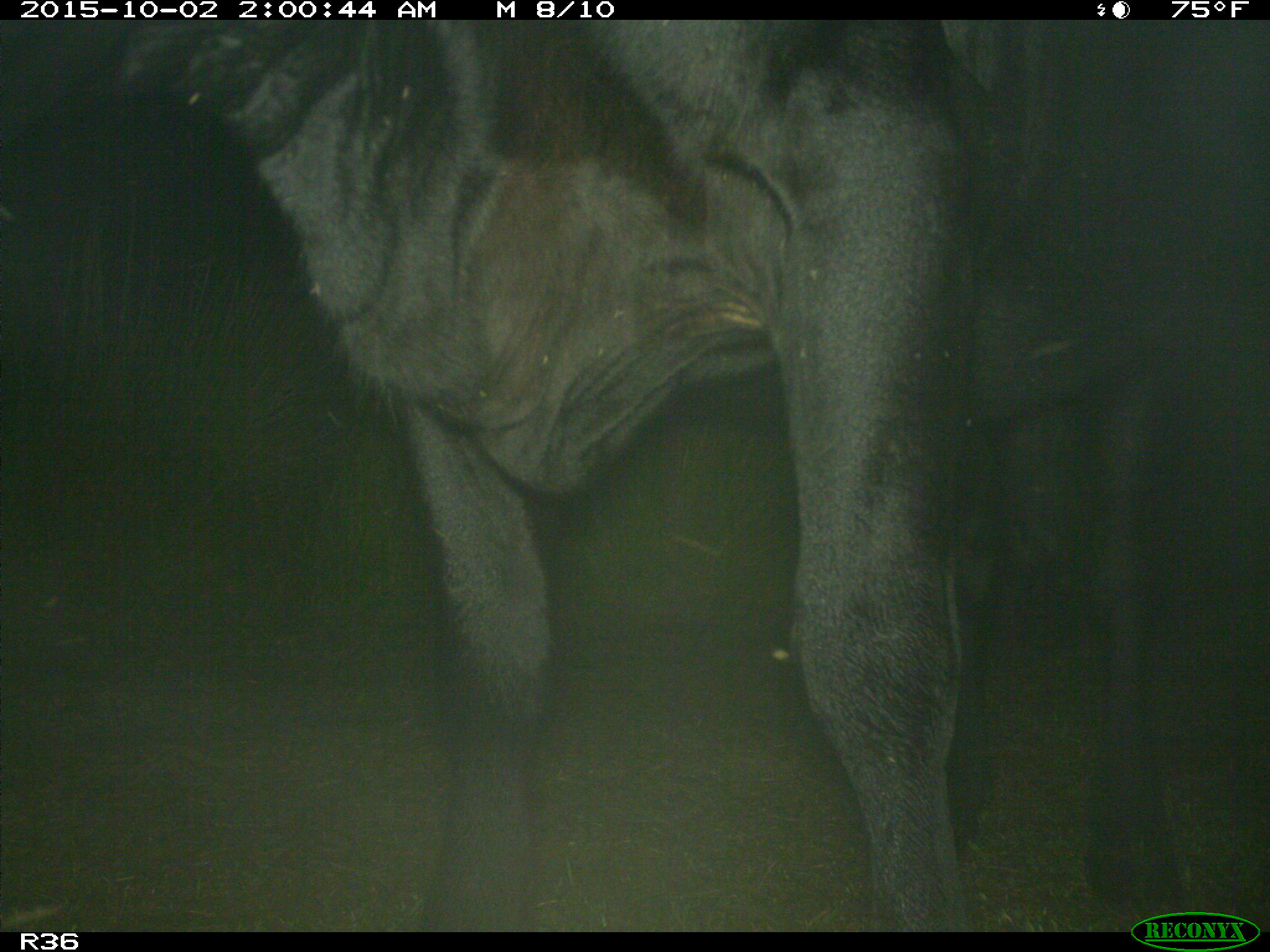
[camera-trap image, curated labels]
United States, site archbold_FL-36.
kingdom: Animalia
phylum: Chordata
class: Mammalia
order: Artiodactyla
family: Bovidae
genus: Bos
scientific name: Bos taurus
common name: domestic cow